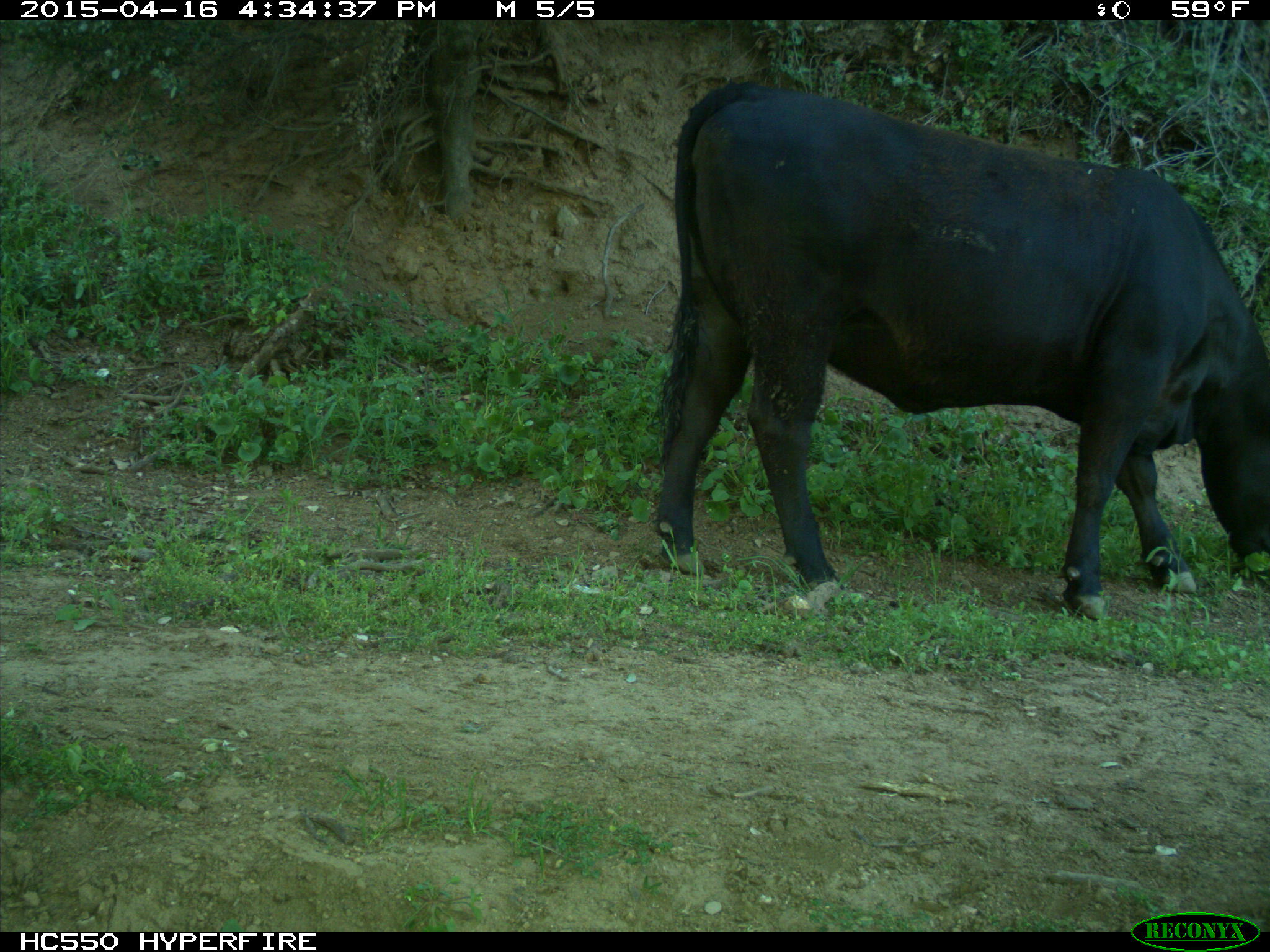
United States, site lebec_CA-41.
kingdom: Animalia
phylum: Chordata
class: Mammalia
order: Artiodactyla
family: Bovidae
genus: Bos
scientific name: Bos taurus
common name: domestic cow